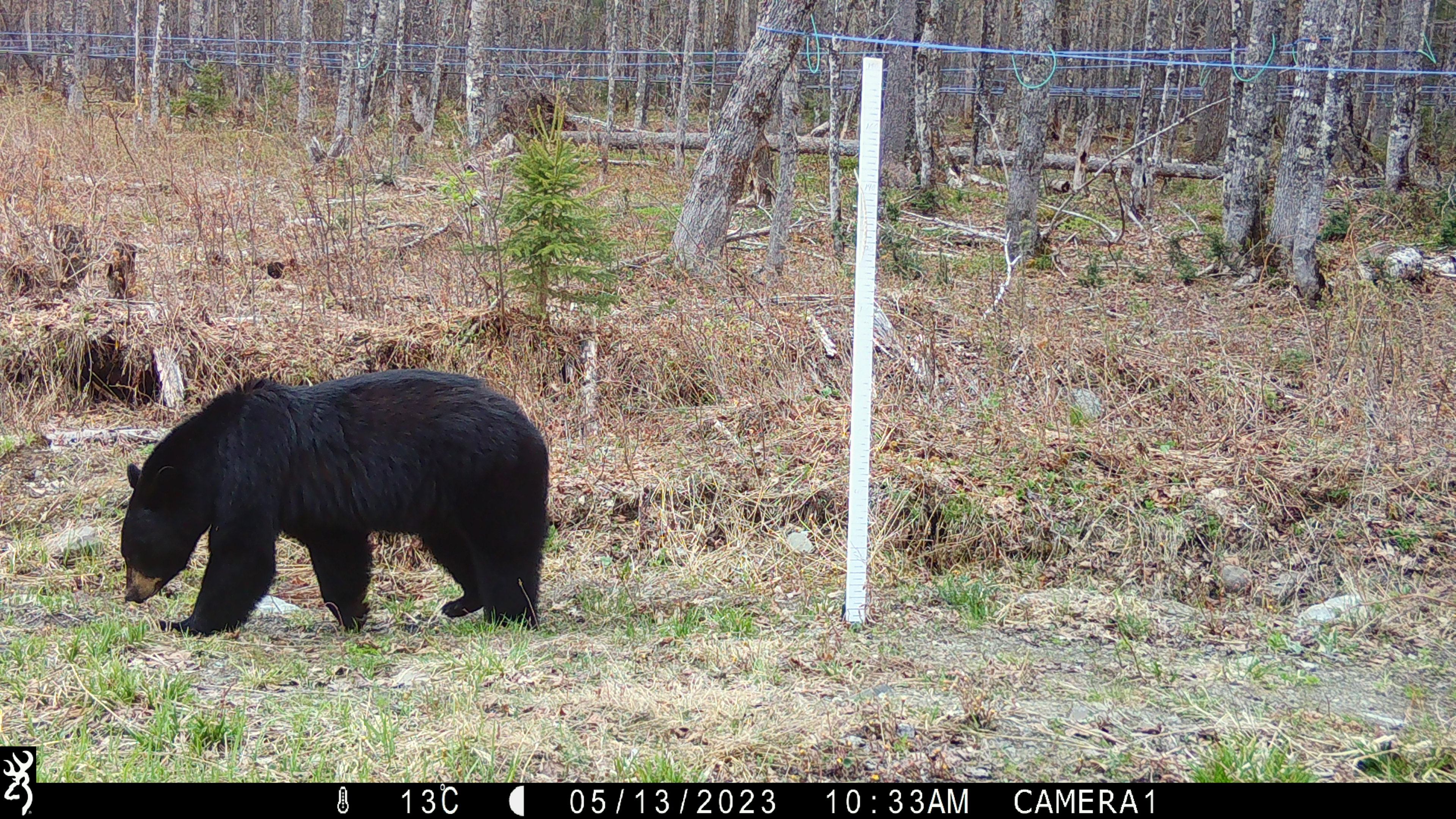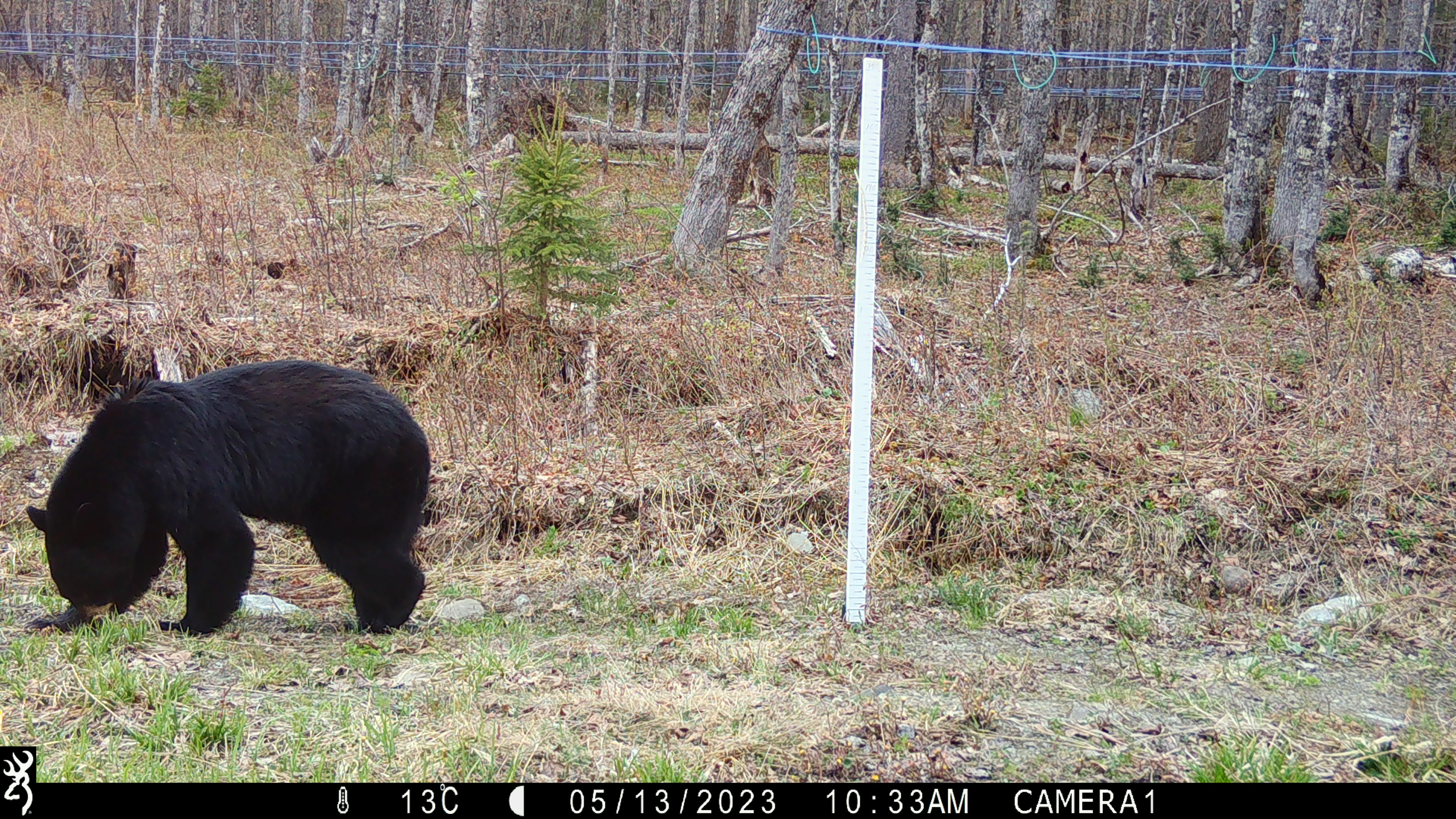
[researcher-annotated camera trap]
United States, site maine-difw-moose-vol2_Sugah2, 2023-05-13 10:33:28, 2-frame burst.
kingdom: Animalia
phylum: Chordata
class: Mammalia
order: Carnivora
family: Ursidae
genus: Ursus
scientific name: Ursus americanus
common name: black bear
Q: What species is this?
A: Black bear (Ursus americanus).